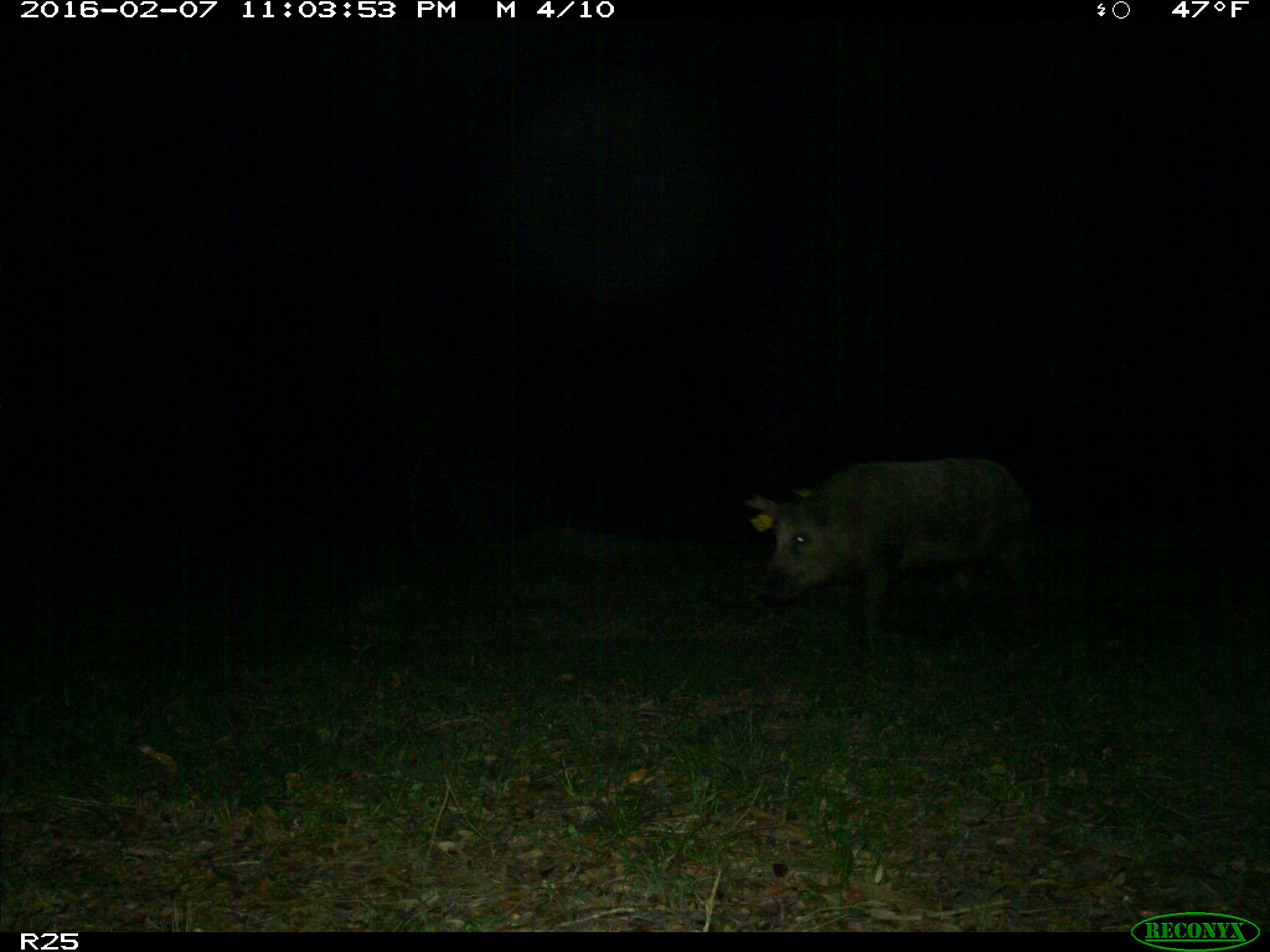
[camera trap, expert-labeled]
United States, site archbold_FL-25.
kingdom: Animalia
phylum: Chordata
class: Mammalia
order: Artiodactyla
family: Suidae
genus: Sus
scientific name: Sus scrofa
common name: wild boar